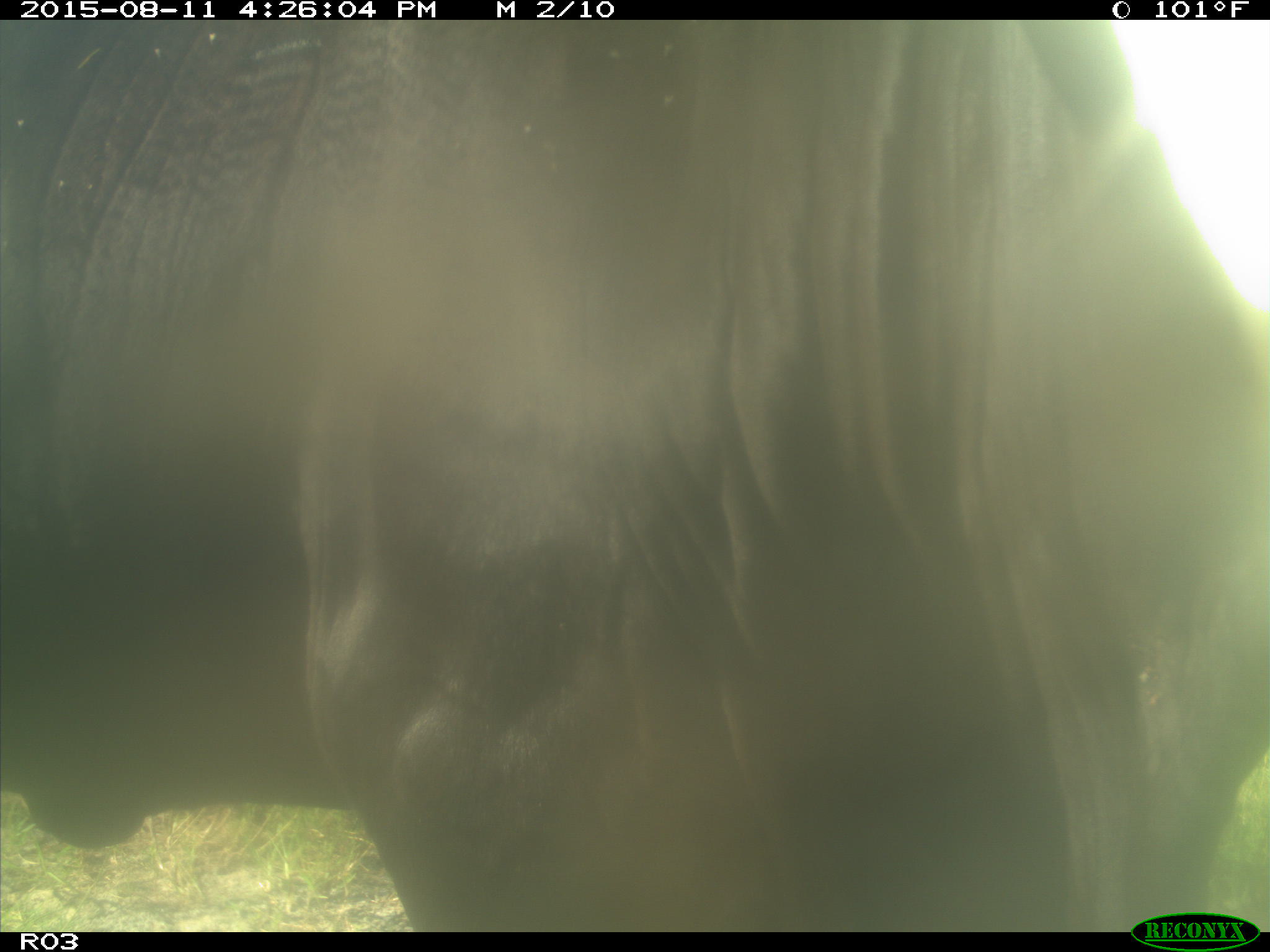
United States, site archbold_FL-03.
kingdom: Animalia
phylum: Chordata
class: Mammalia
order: Artiodactyla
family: Bovidae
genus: Bos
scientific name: Bos taurus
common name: domestic cow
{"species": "Bos taurus (domestic cow)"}